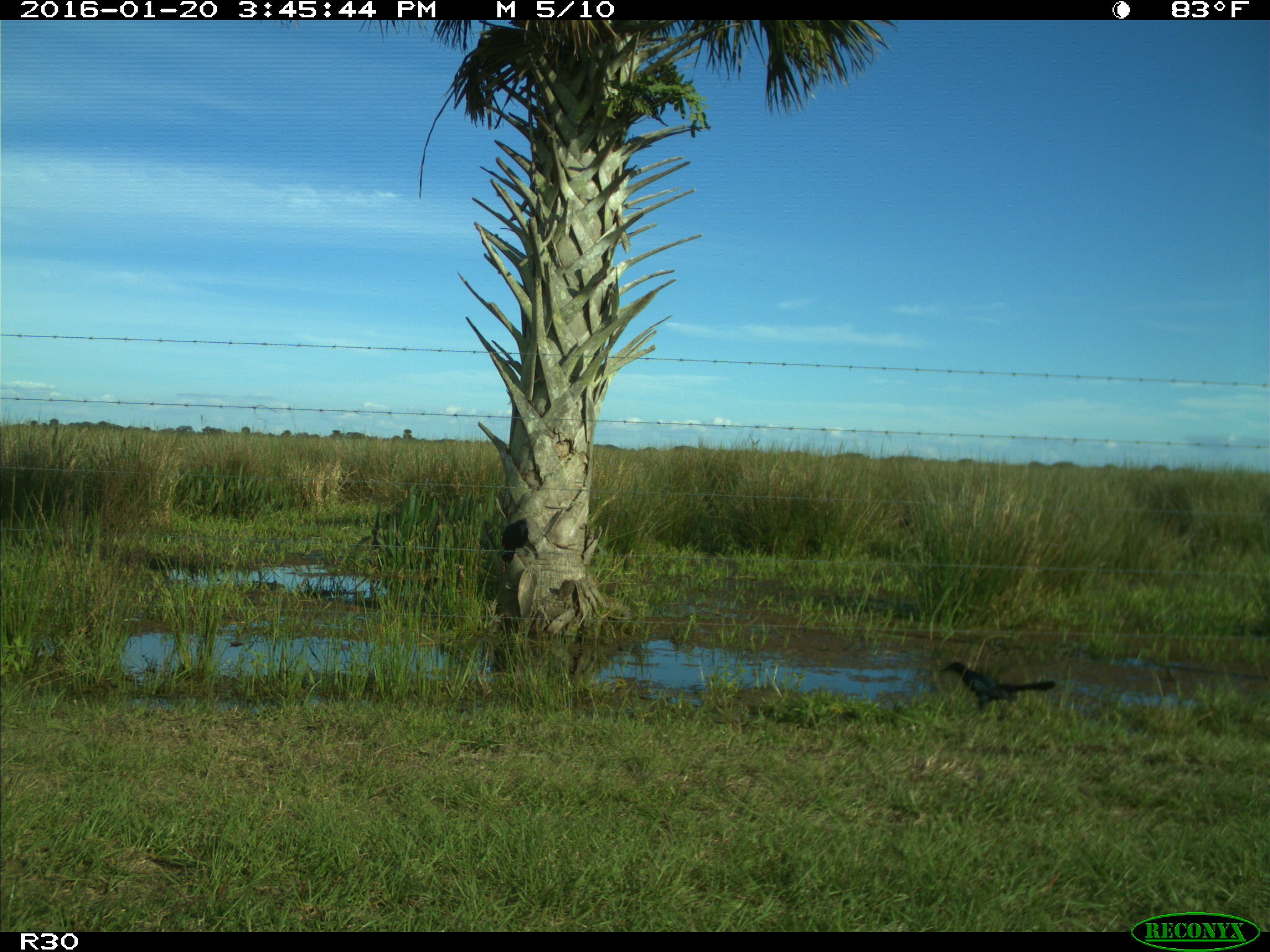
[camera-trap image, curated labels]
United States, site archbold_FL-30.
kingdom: Animalia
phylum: Chordata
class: Aves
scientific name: Aves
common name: birds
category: unidentified bird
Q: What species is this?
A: Unidentified bird (birds) (Aves).